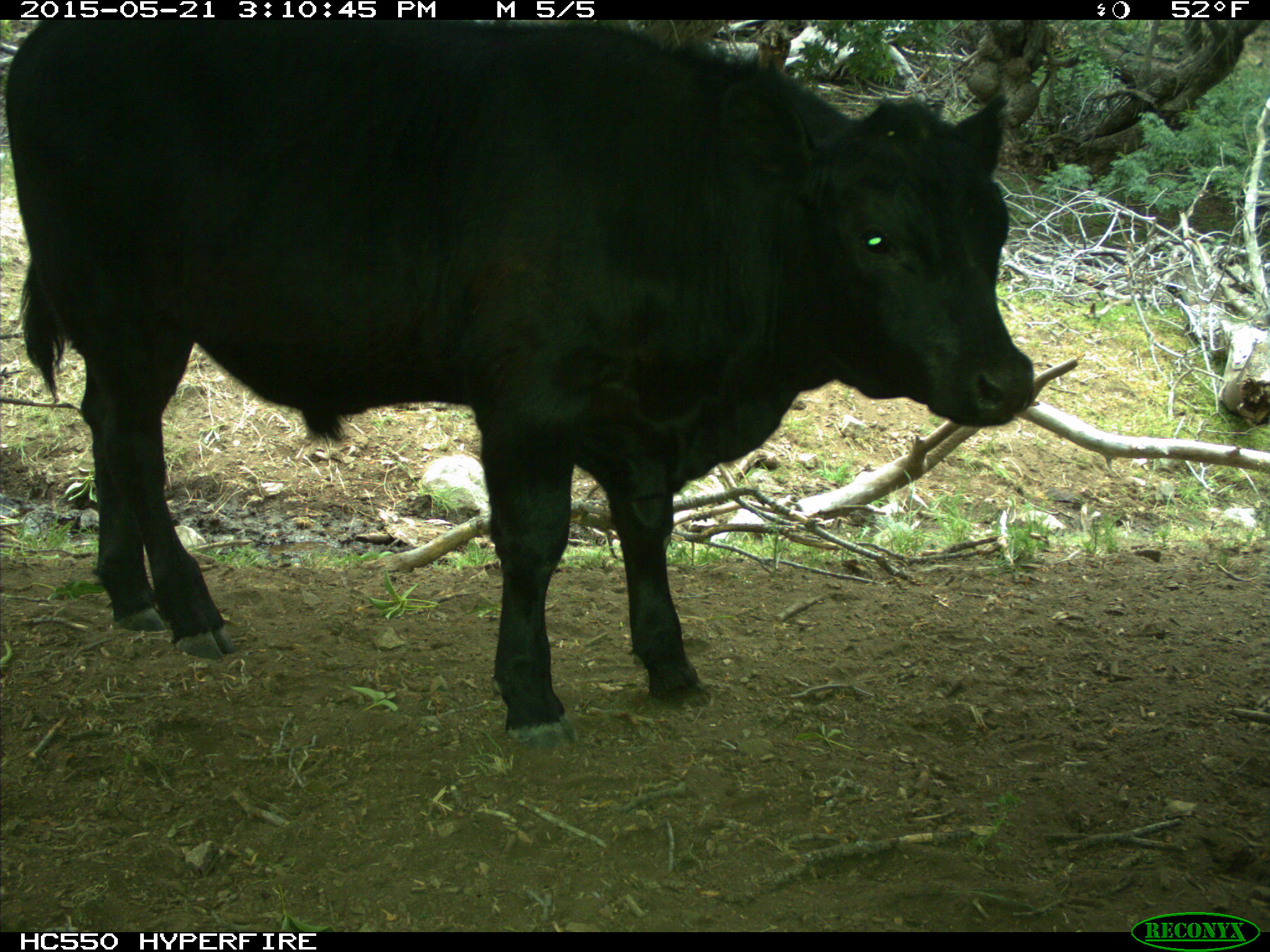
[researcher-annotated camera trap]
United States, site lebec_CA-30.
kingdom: Animalia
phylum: Chordata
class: Mammalia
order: Artiodactyla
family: Bovidae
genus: Bos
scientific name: Bos taurus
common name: domestic cow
Bos taurus (domestic cow).